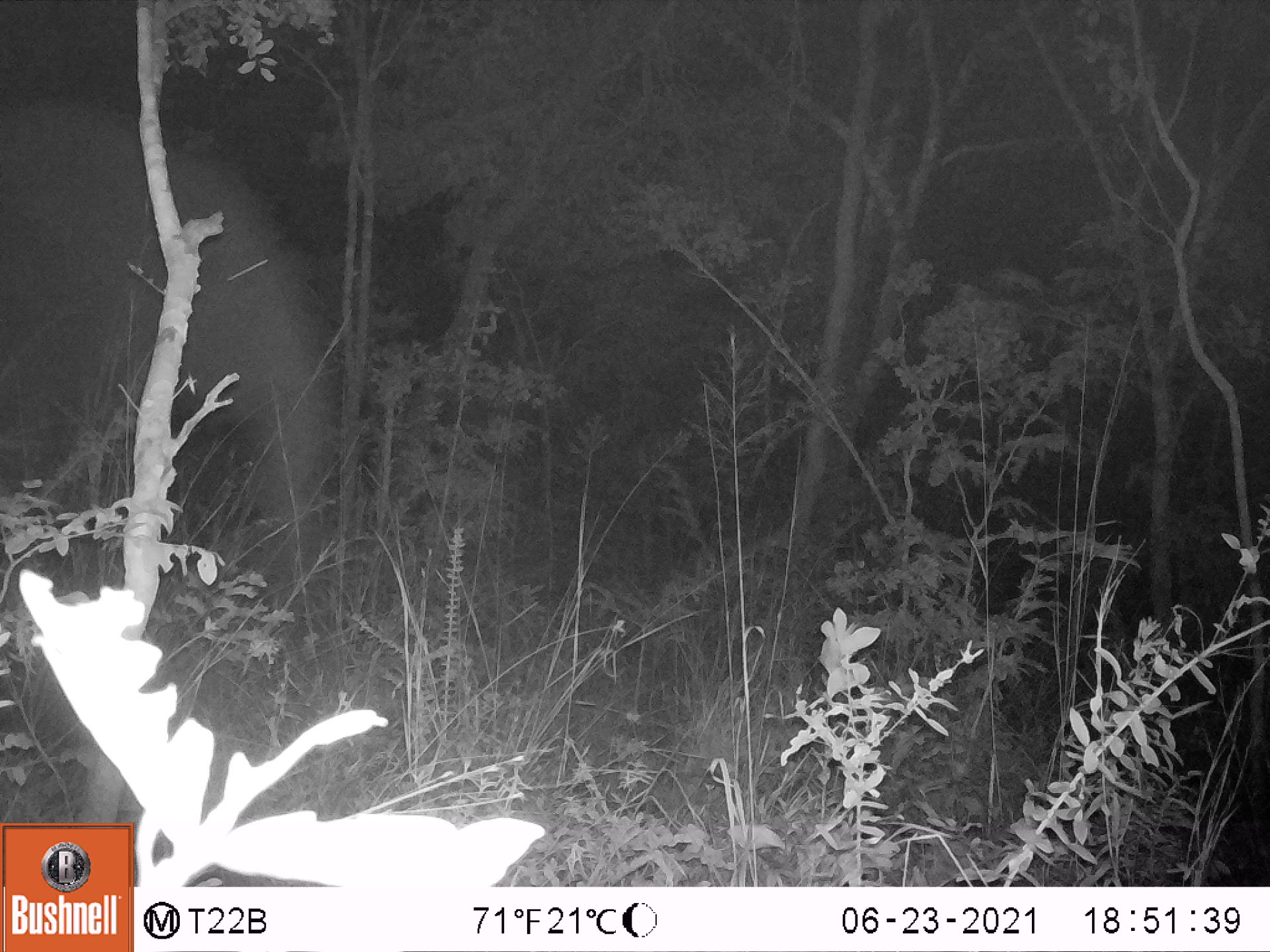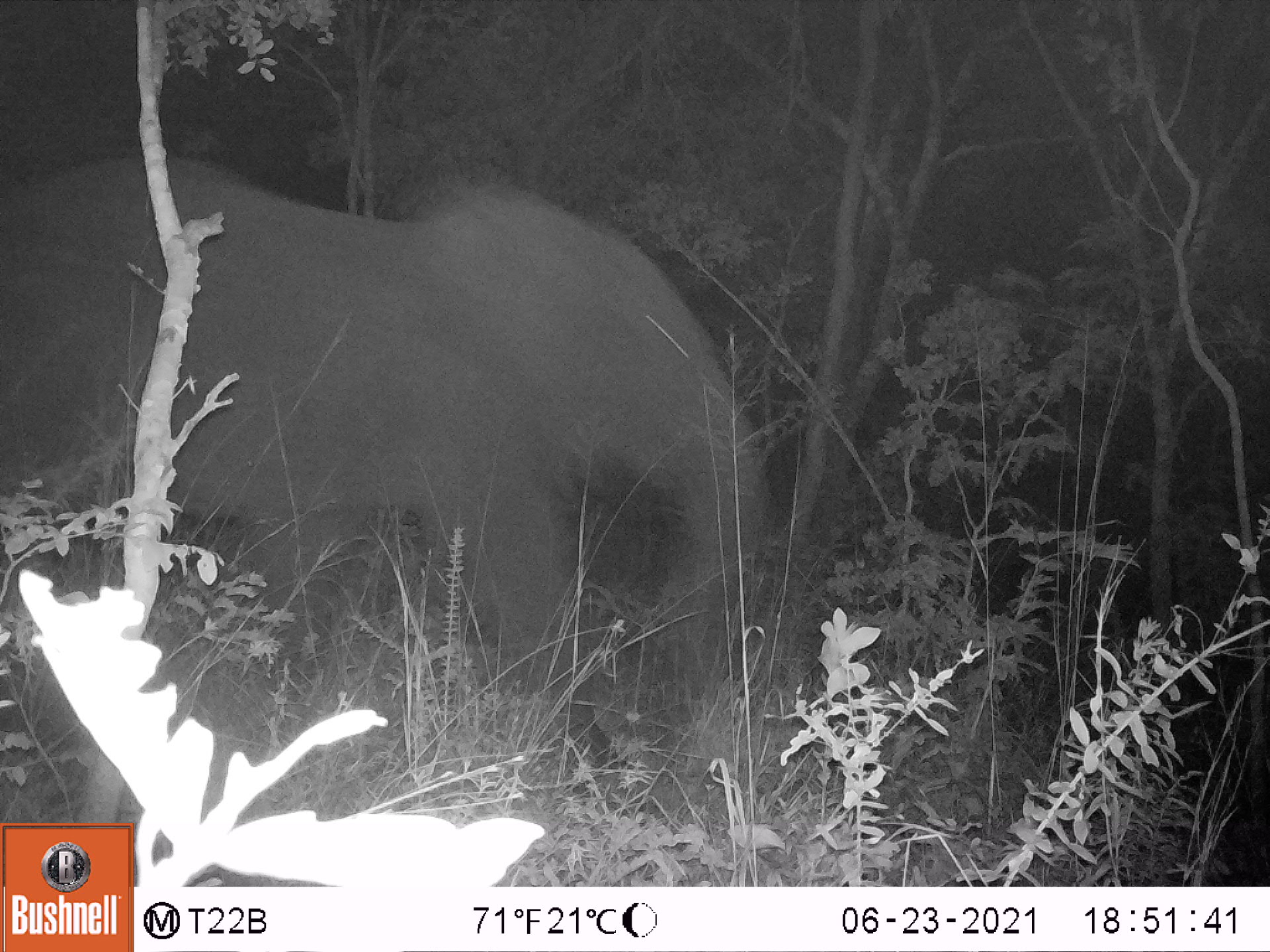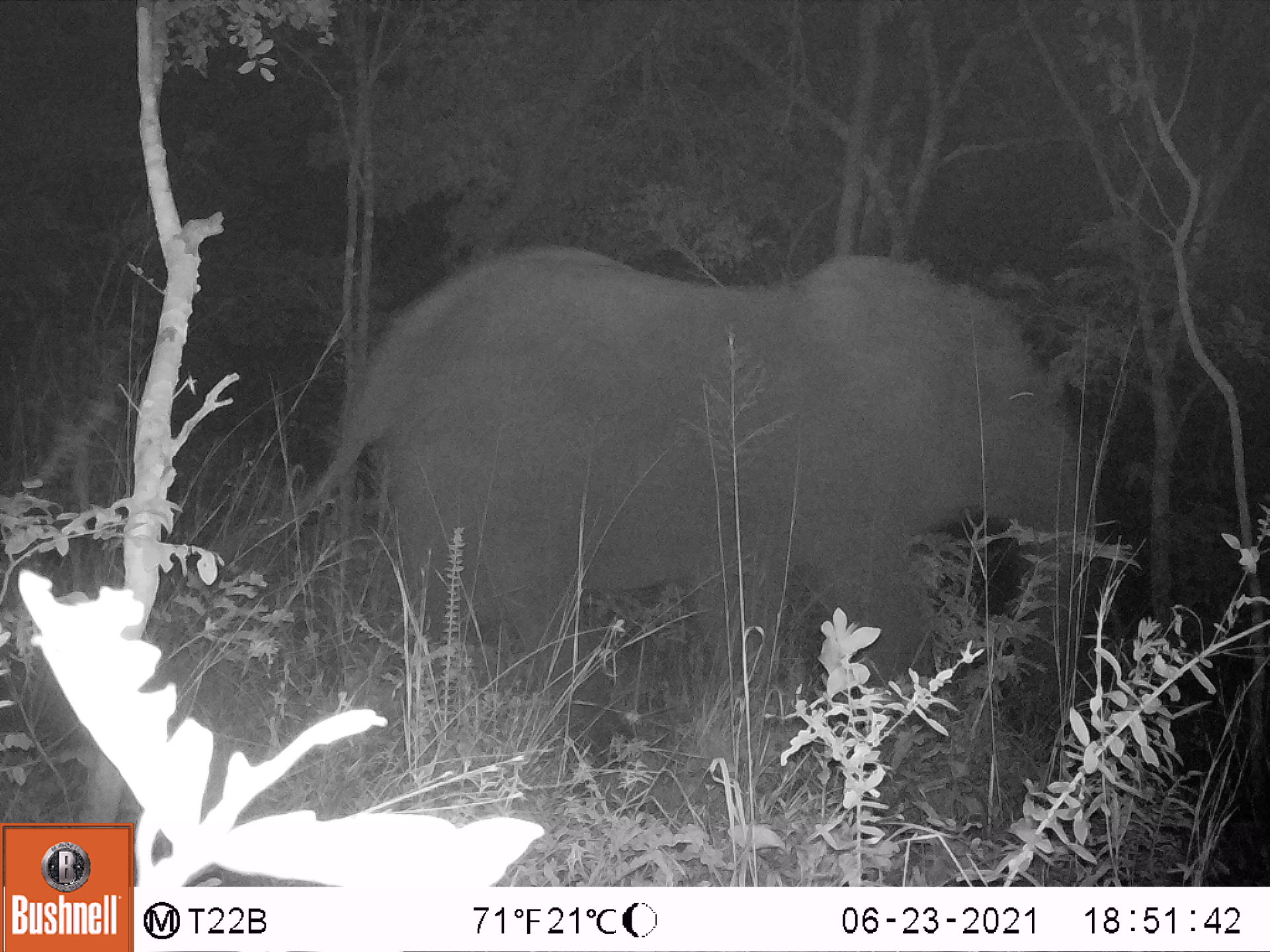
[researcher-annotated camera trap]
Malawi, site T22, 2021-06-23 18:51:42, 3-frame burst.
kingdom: Animalia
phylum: Chordata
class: Mammalia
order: Proboscidea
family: Elephantidae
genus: Loxodonta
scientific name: Loxodonta africana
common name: african savanna elephant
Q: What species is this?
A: African savanna elephant (Loxodonta africana).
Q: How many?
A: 1.